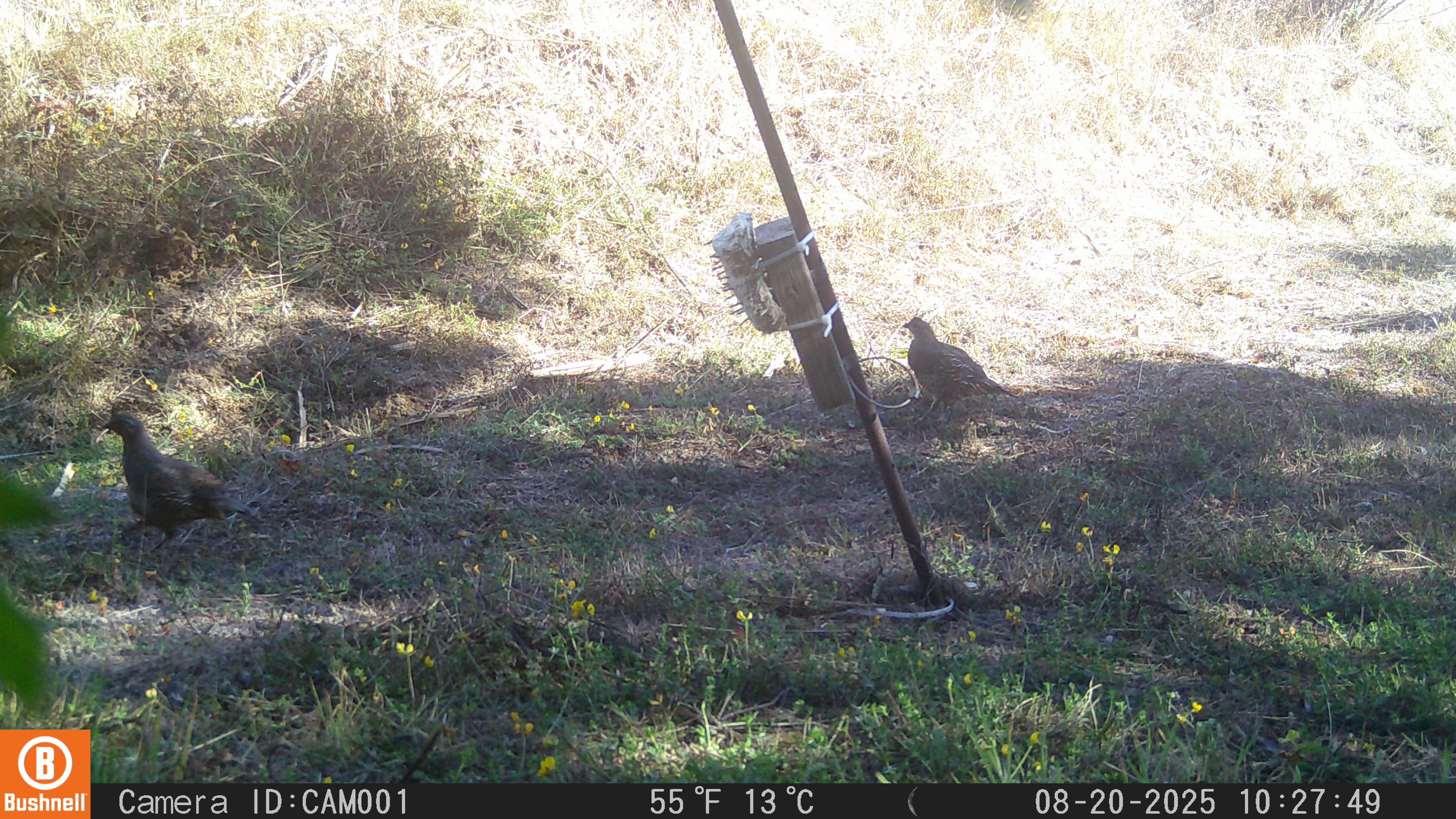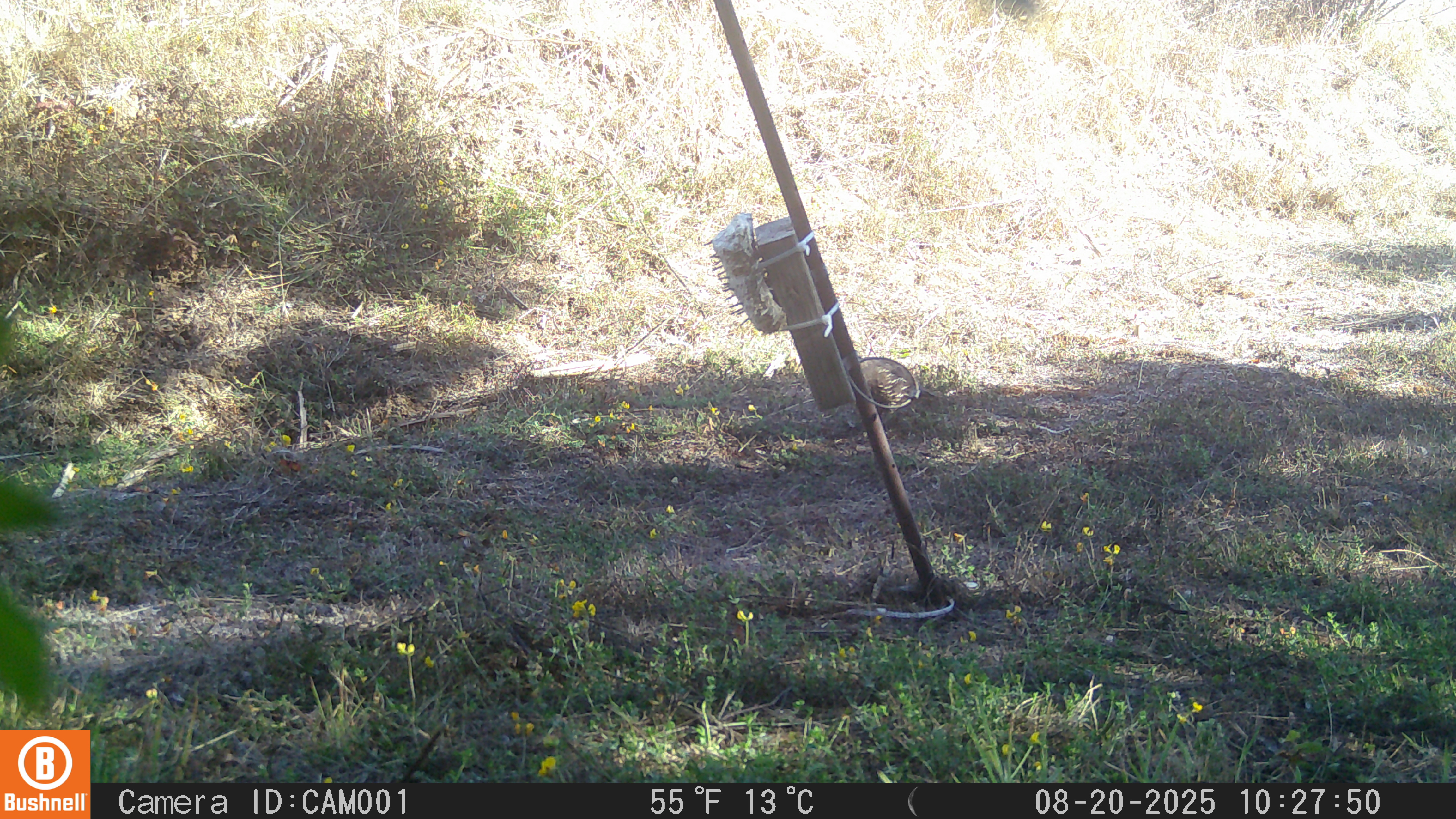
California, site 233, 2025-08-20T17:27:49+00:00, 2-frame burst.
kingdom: Animalia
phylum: Chordata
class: Aves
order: Galliformes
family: Odontophoridae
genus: Callipepla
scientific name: Callipepla californica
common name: california quail